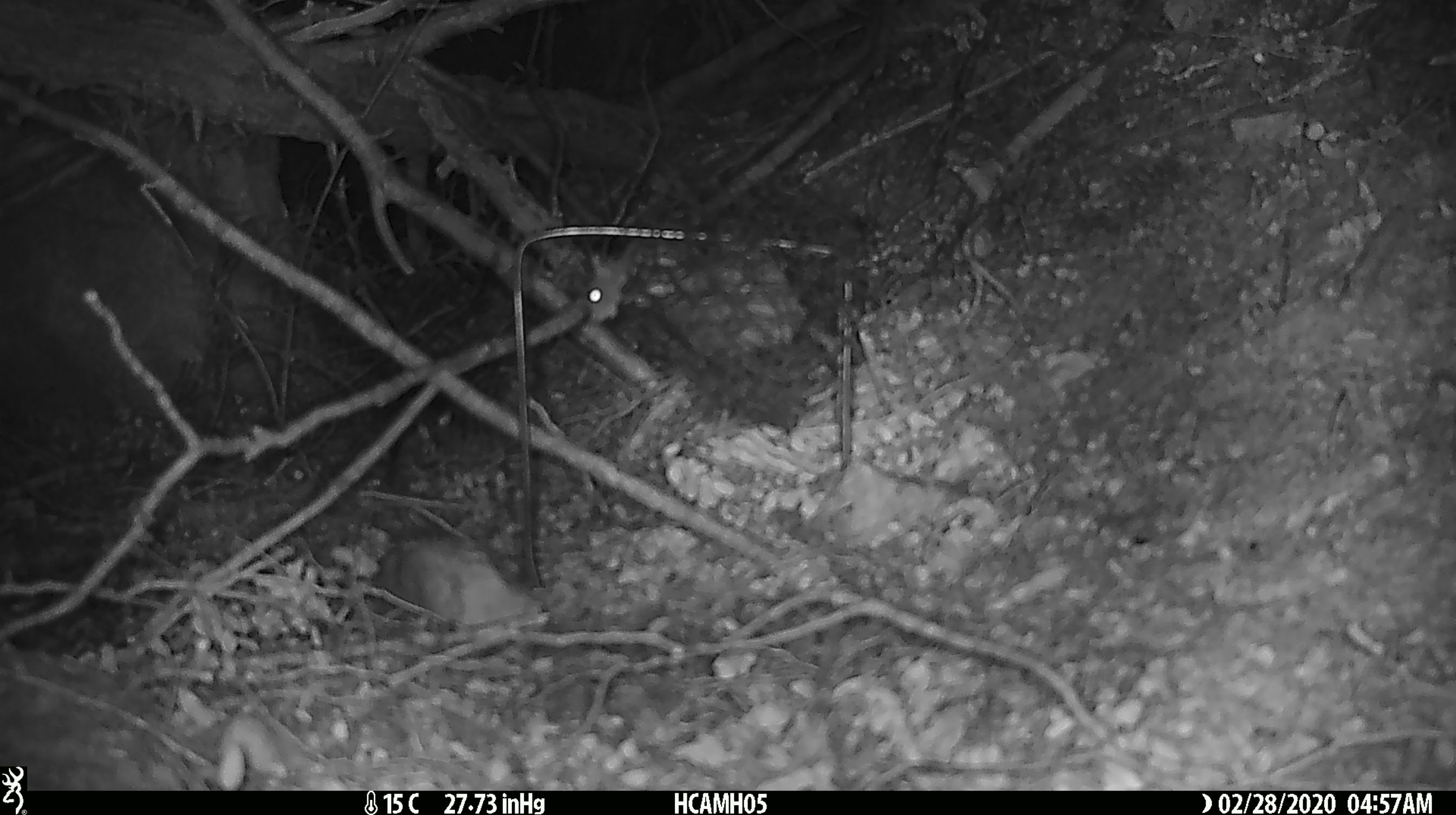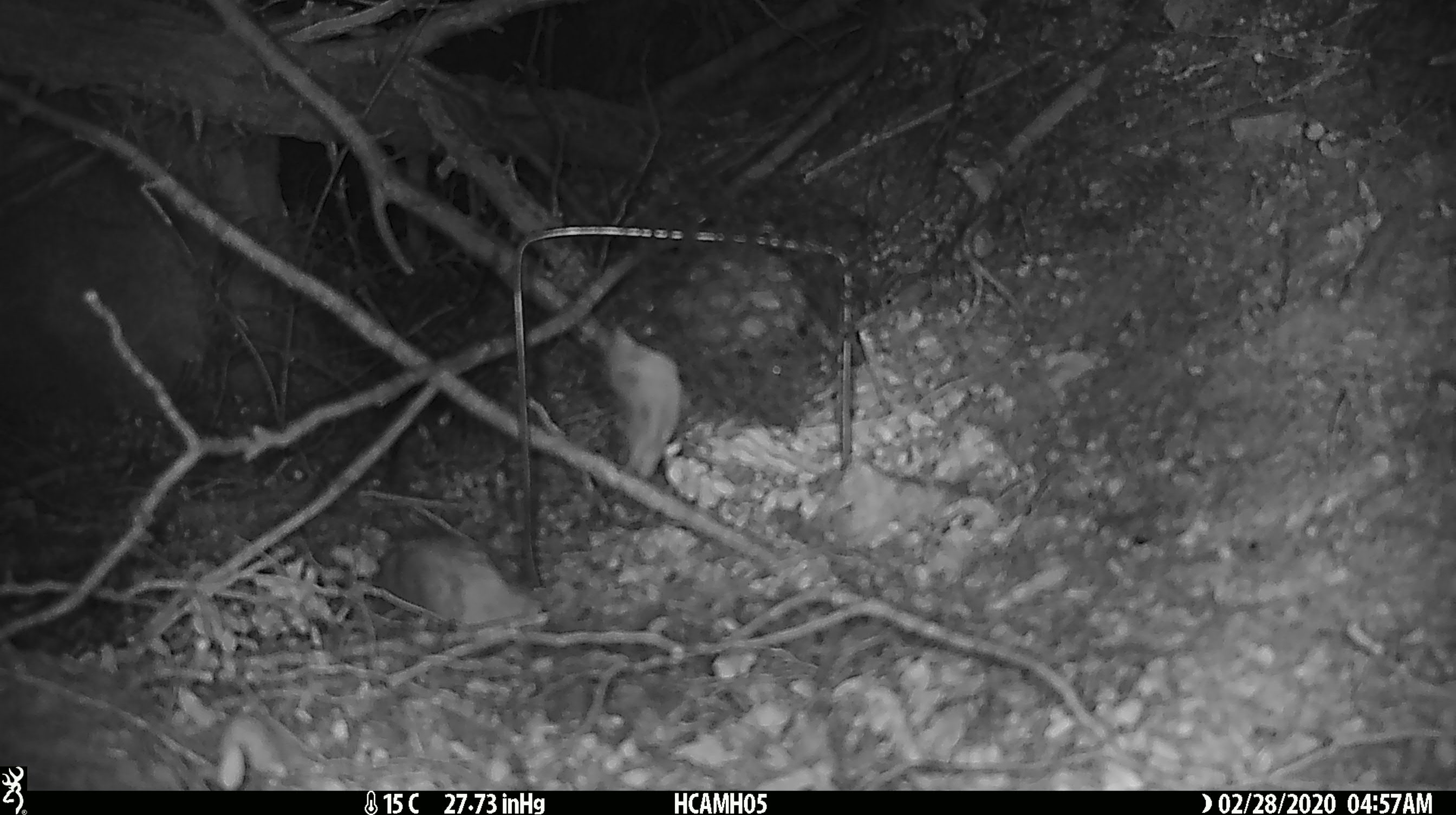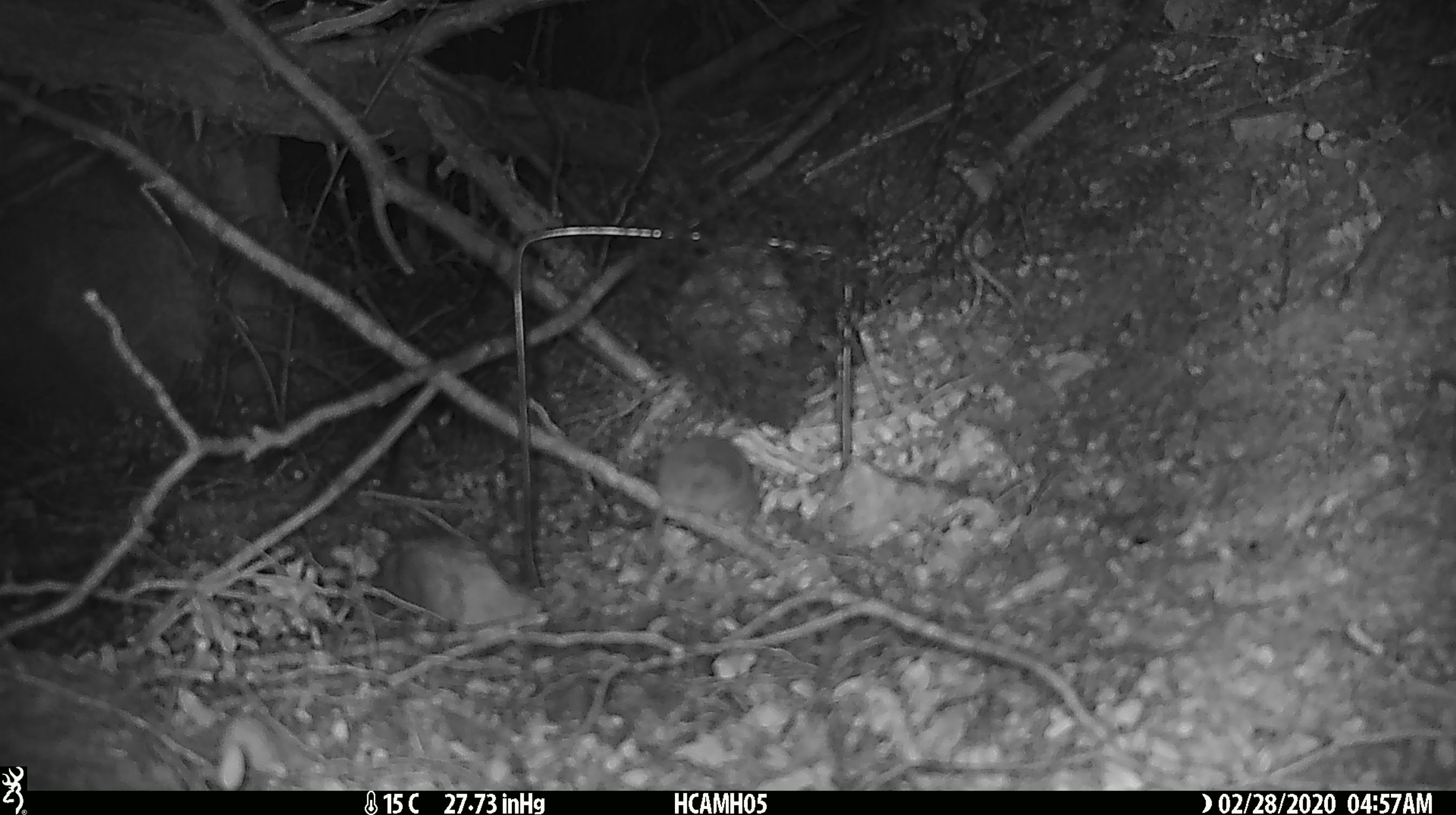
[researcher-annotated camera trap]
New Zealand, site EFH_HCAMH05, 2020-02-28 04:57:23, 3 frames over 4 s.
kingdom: Animalia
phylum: Chordata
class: Mammalia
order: Rodentia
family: Muridae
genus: Mus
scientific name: Mus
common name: mouse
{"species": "mouse (Mus)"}